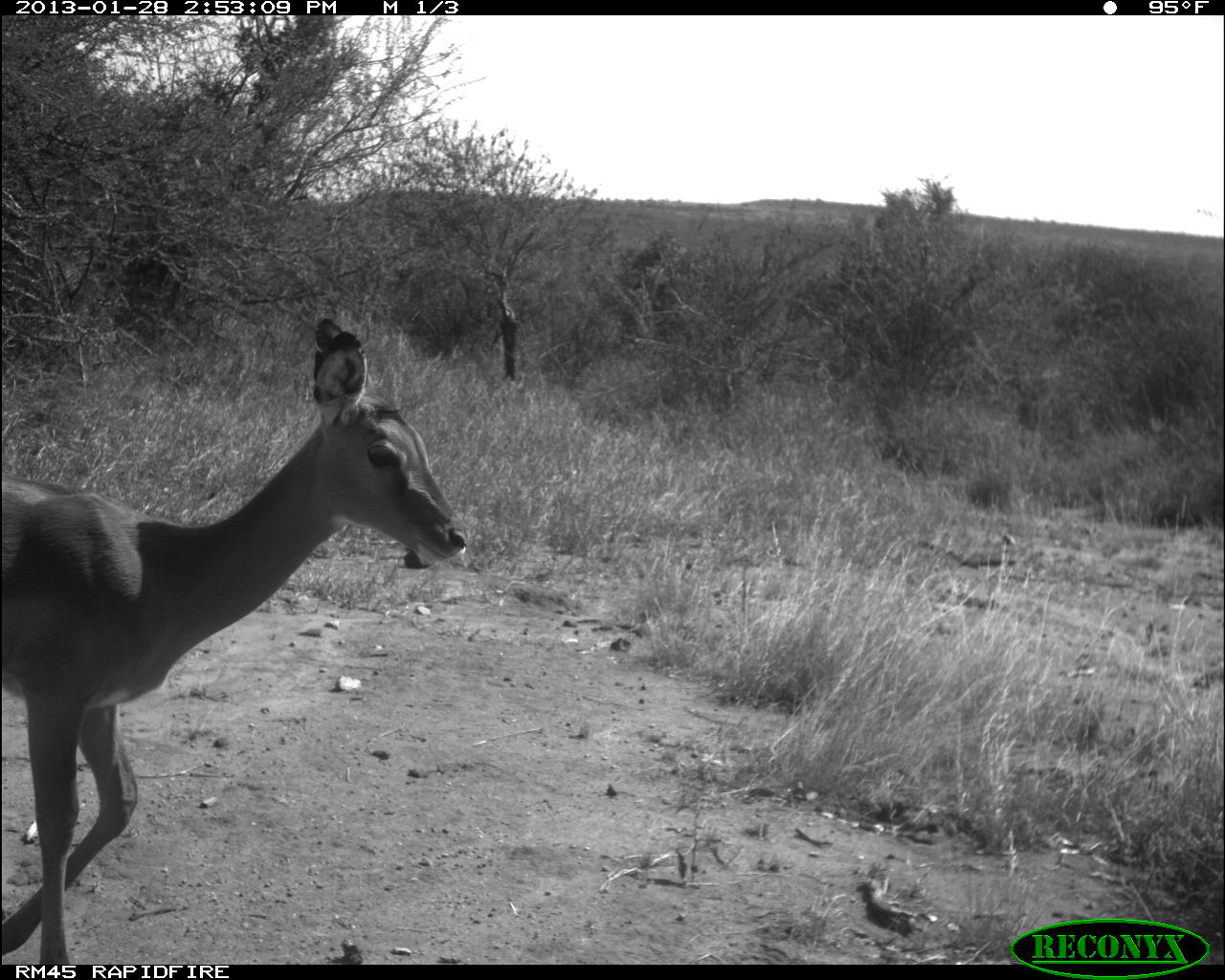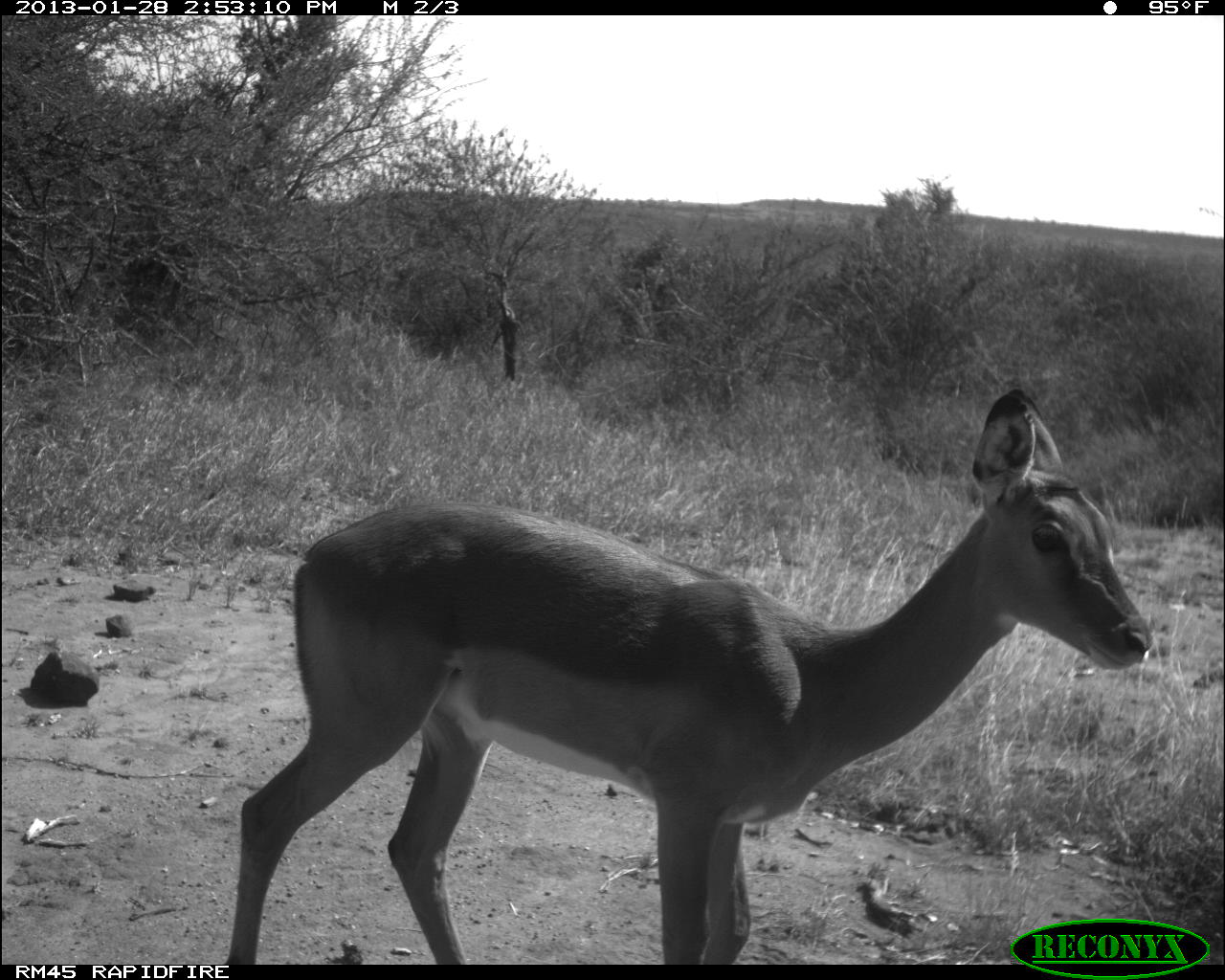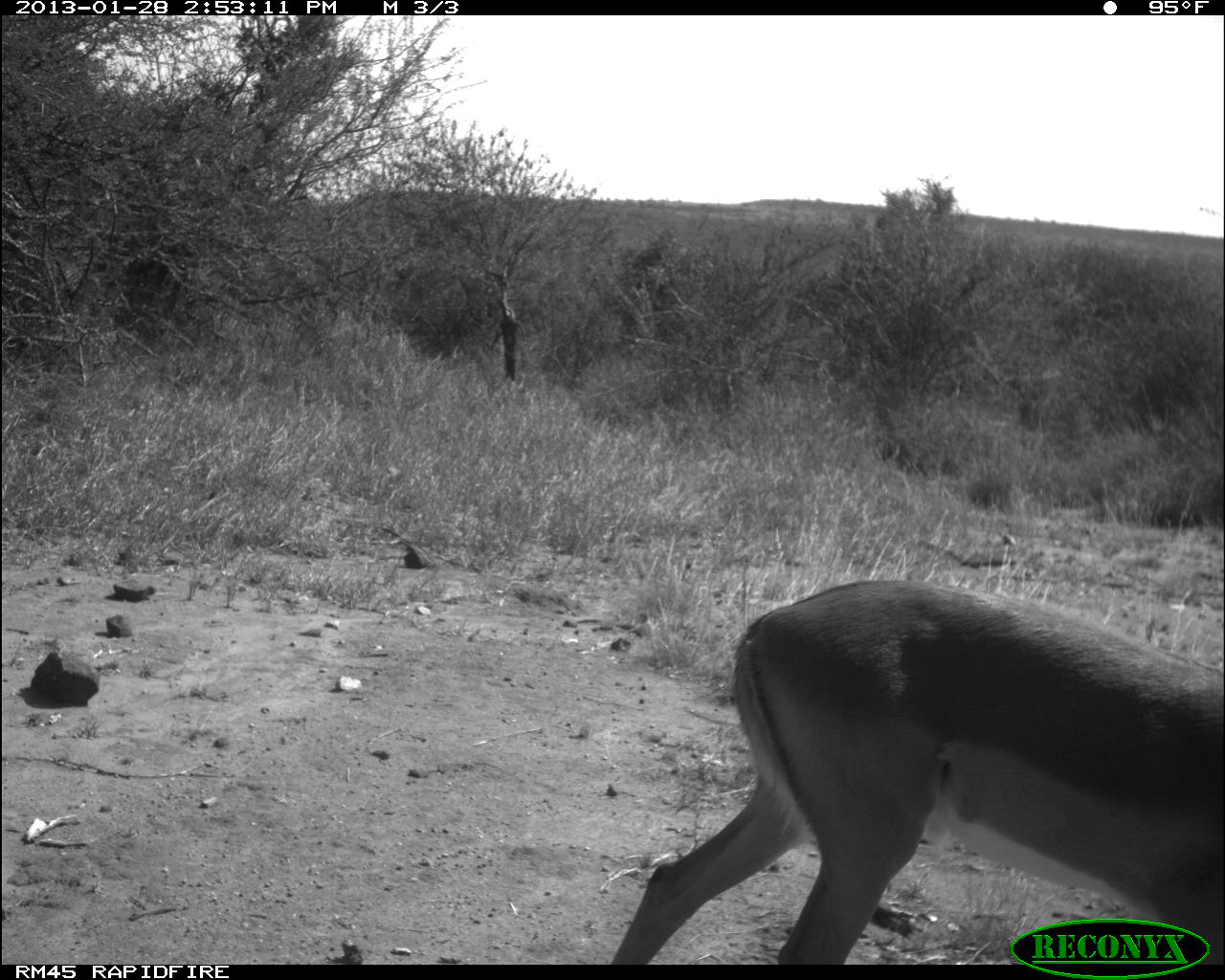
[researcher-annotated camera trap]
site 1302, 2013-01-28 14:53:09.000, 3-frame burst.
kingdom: Animalia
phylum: Chordata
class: Mammalia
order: Artiodactyla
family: Bovidae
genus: Aepyceros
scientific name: Aepyceros melampus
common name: impala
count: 1